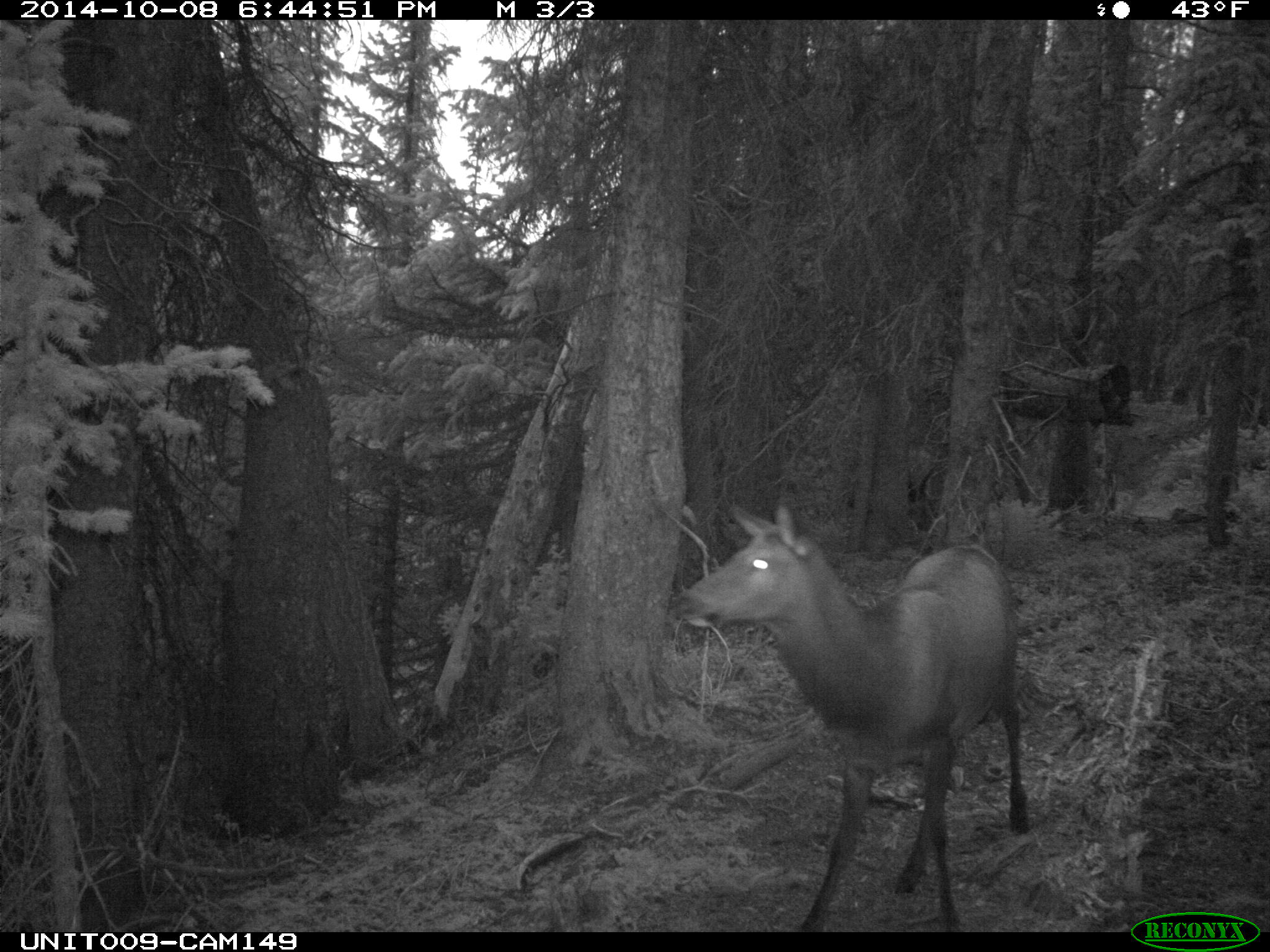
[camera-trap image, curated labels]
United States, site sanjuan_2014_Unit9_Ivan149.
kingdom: Animalia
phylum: Chordata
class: Mammalia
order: Artiodactyla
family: Cervidae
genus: Cervus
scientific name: Cervus elaphus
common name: red deer